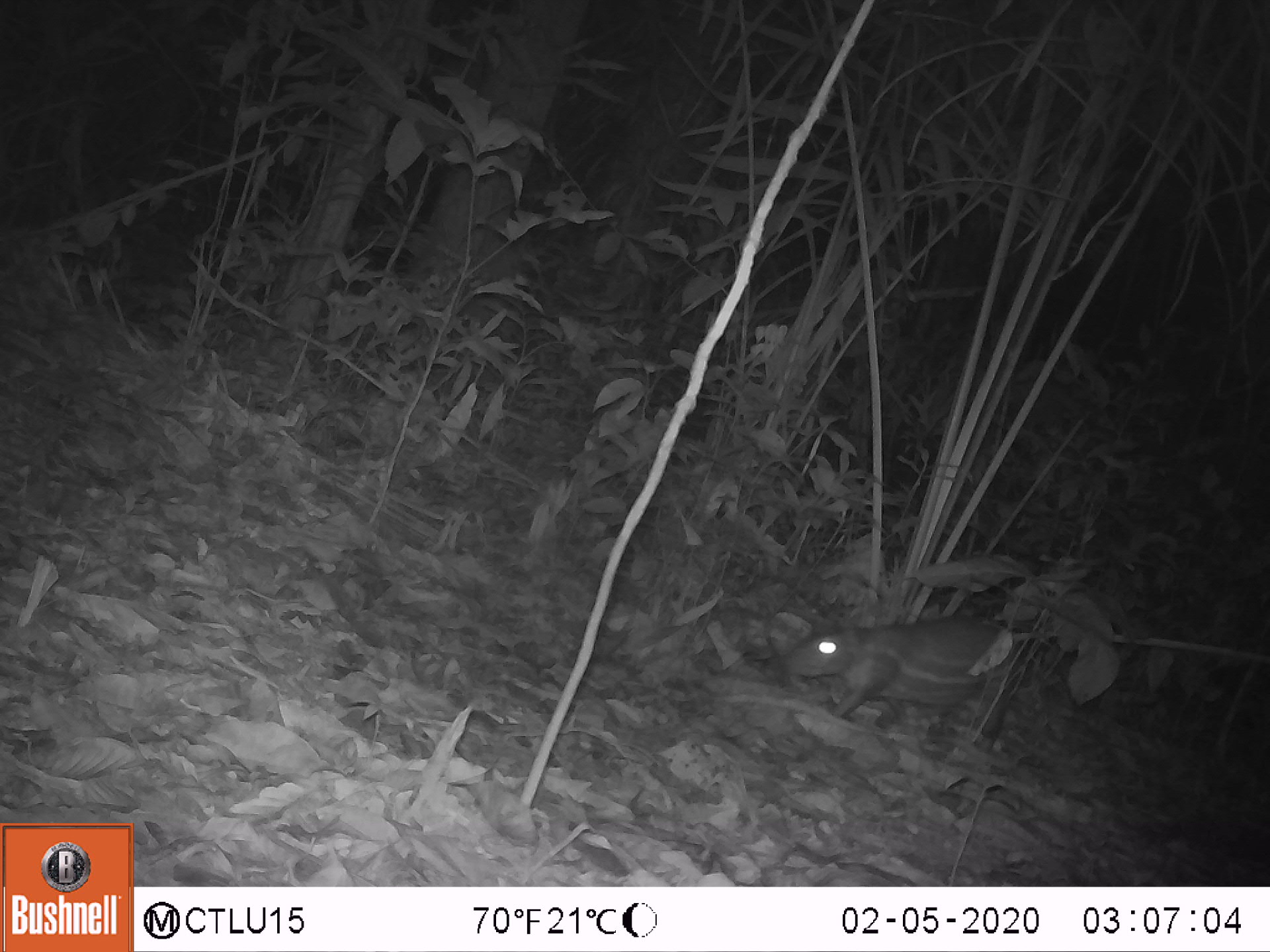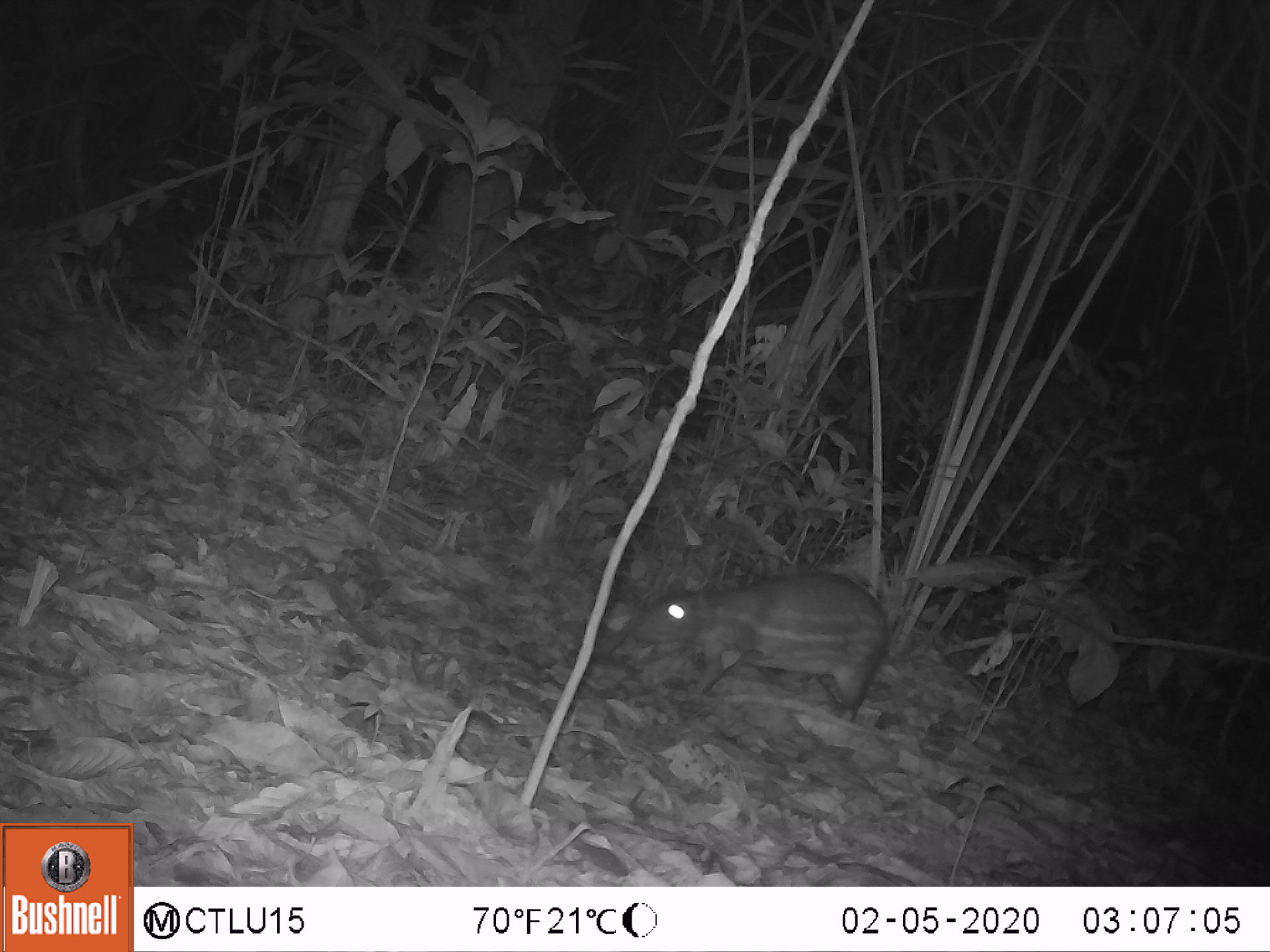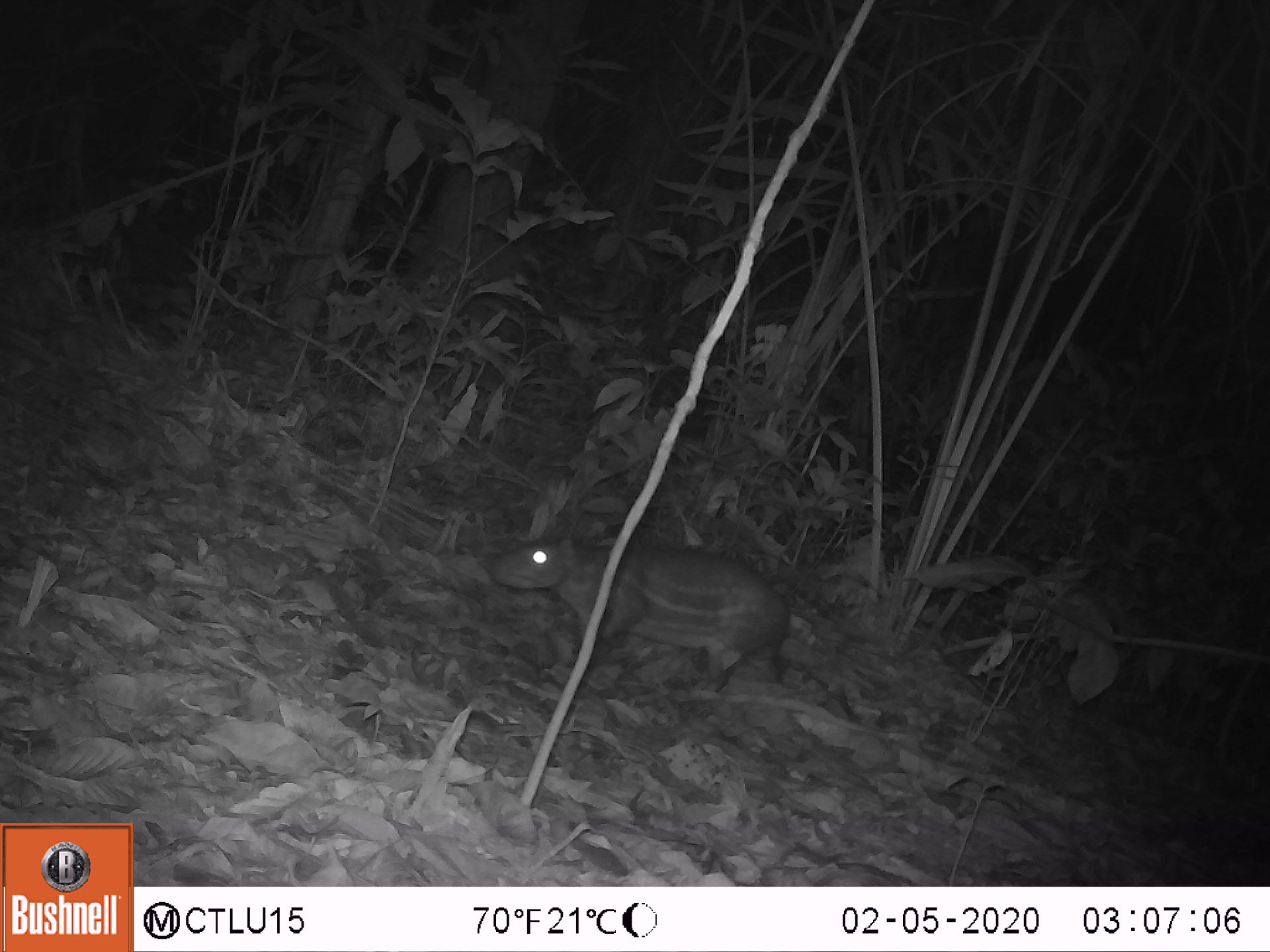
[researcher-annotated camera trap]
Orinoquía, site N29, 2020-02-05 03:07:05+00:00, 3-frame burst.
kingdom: Animalia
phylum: Chordata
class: Mammalia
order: Rodentia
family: Cuniculidae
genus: Cuniculus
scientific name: Cuniculus paca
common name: spotted paca